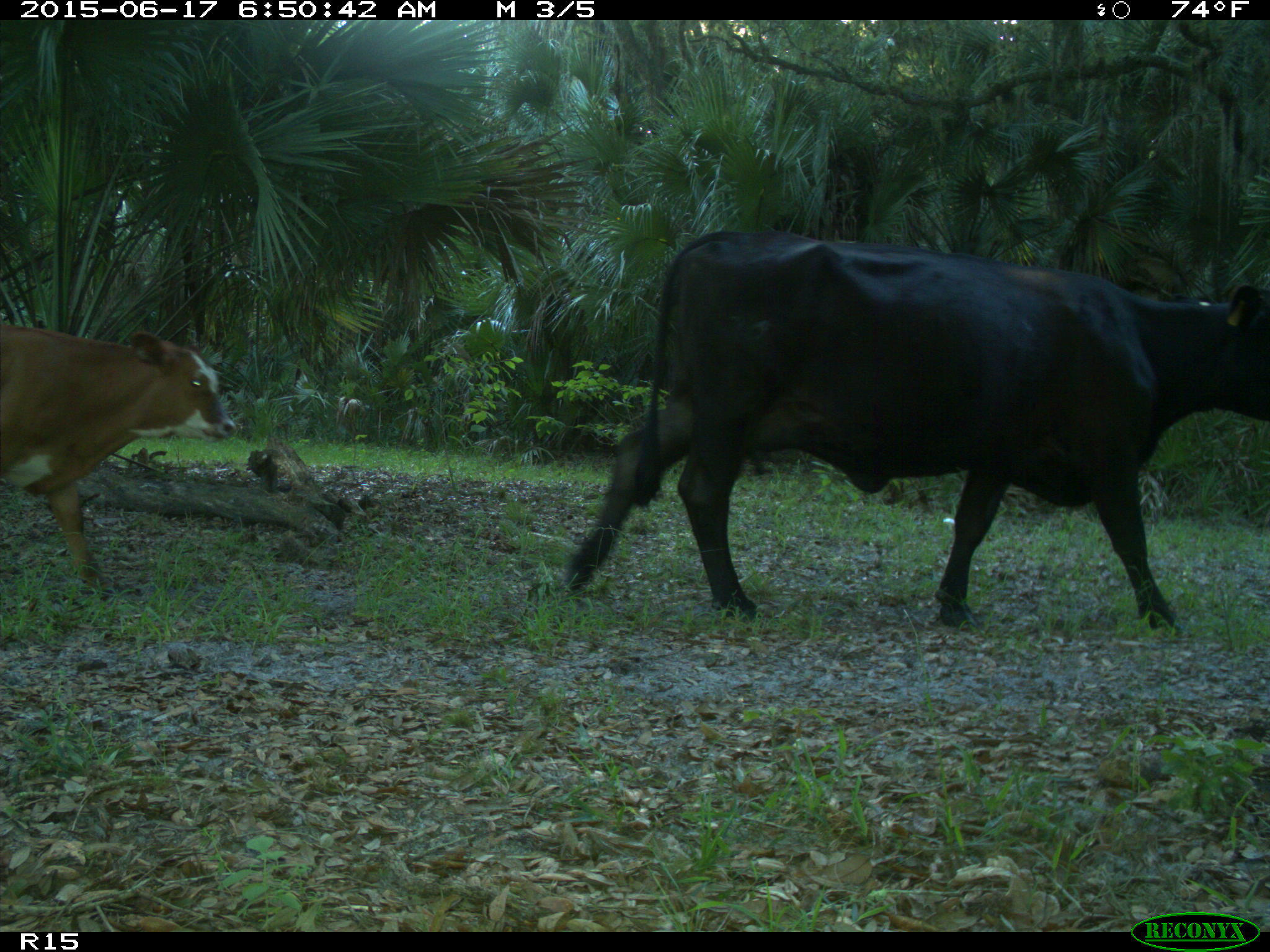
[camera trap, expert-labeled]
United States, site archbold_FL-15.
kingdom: Animalia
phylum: Chordata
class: Mammalia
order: Artiodactyla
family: Bovidae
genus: Bos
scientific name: Bos taurus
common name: domestic cow